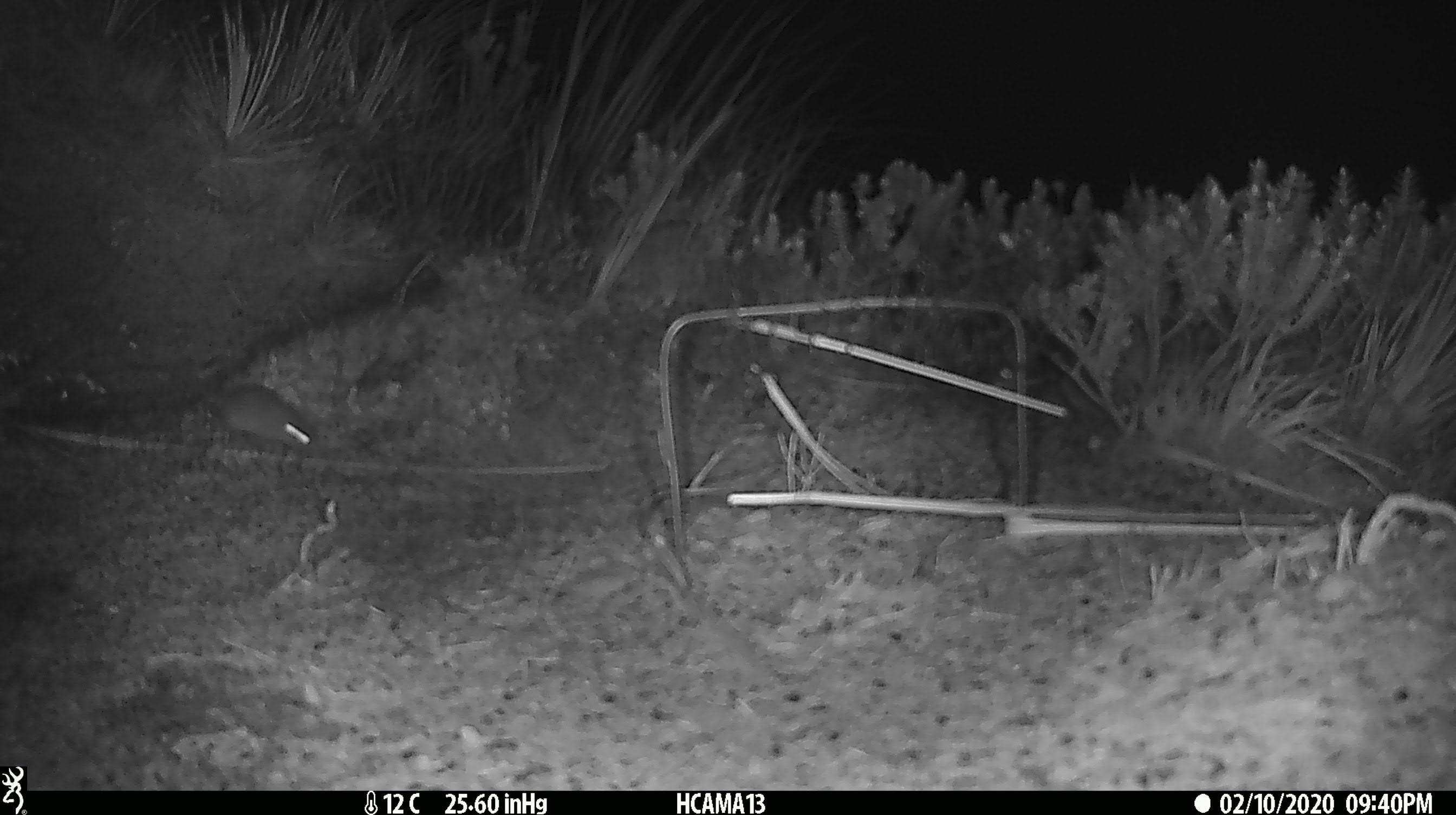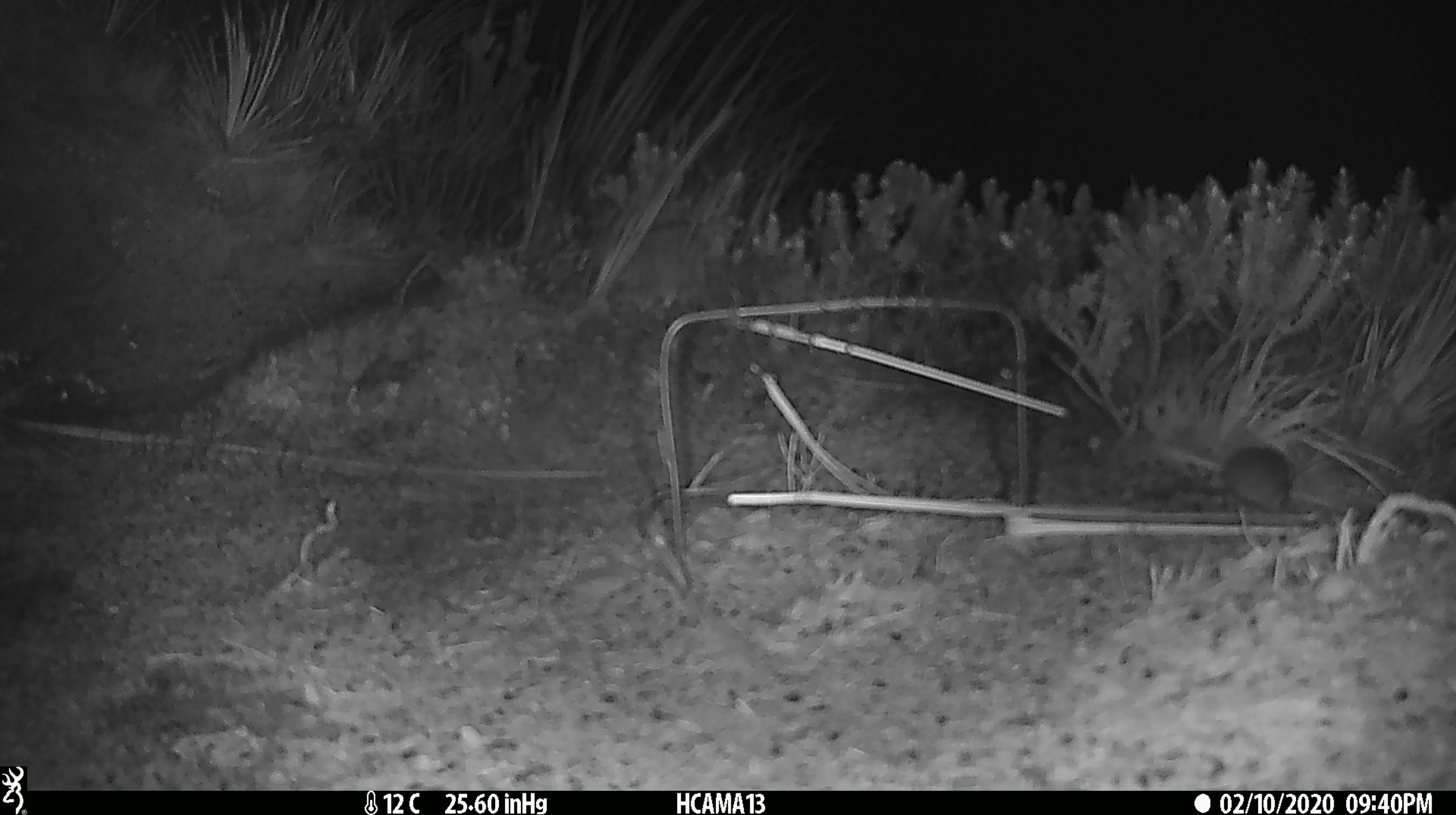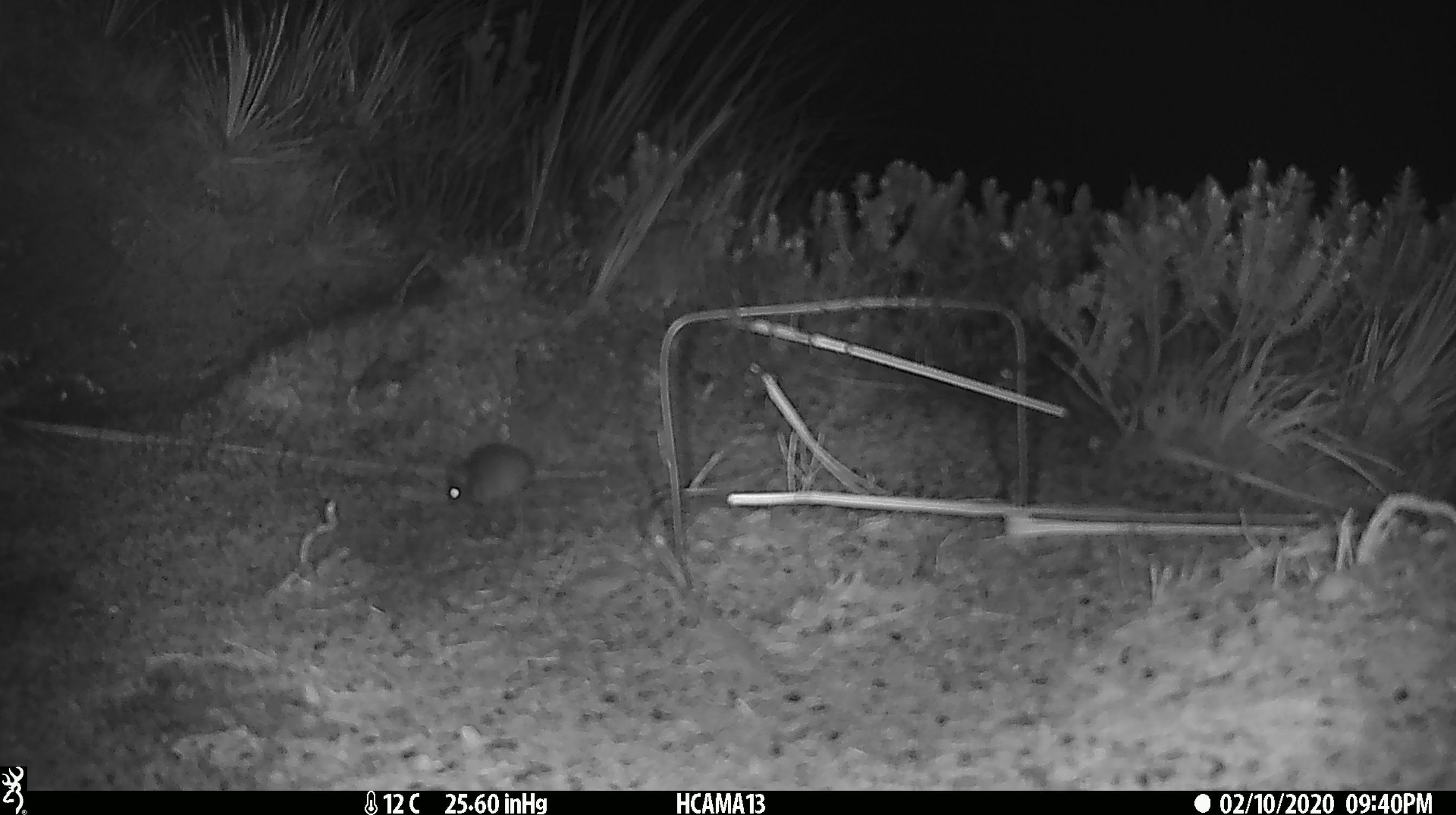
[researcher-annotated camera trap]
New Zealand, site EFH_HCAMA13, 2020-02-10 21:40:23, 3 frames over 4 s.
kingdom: Animalia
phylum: Chordata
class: Mammalia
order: Rodentia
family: Muridae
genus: Mus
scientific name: Mus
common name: mouse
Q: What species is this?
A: Mouse (Mus).